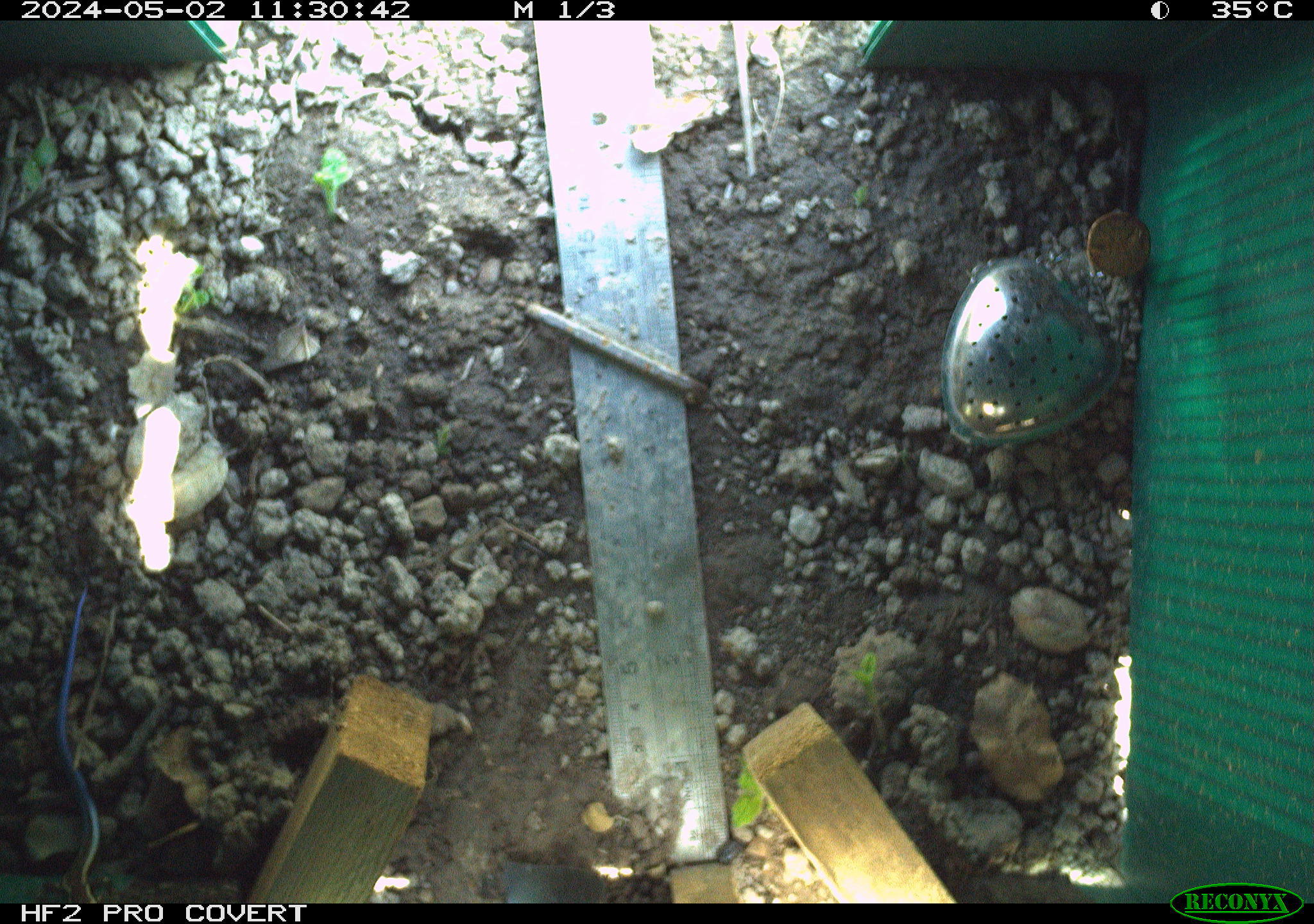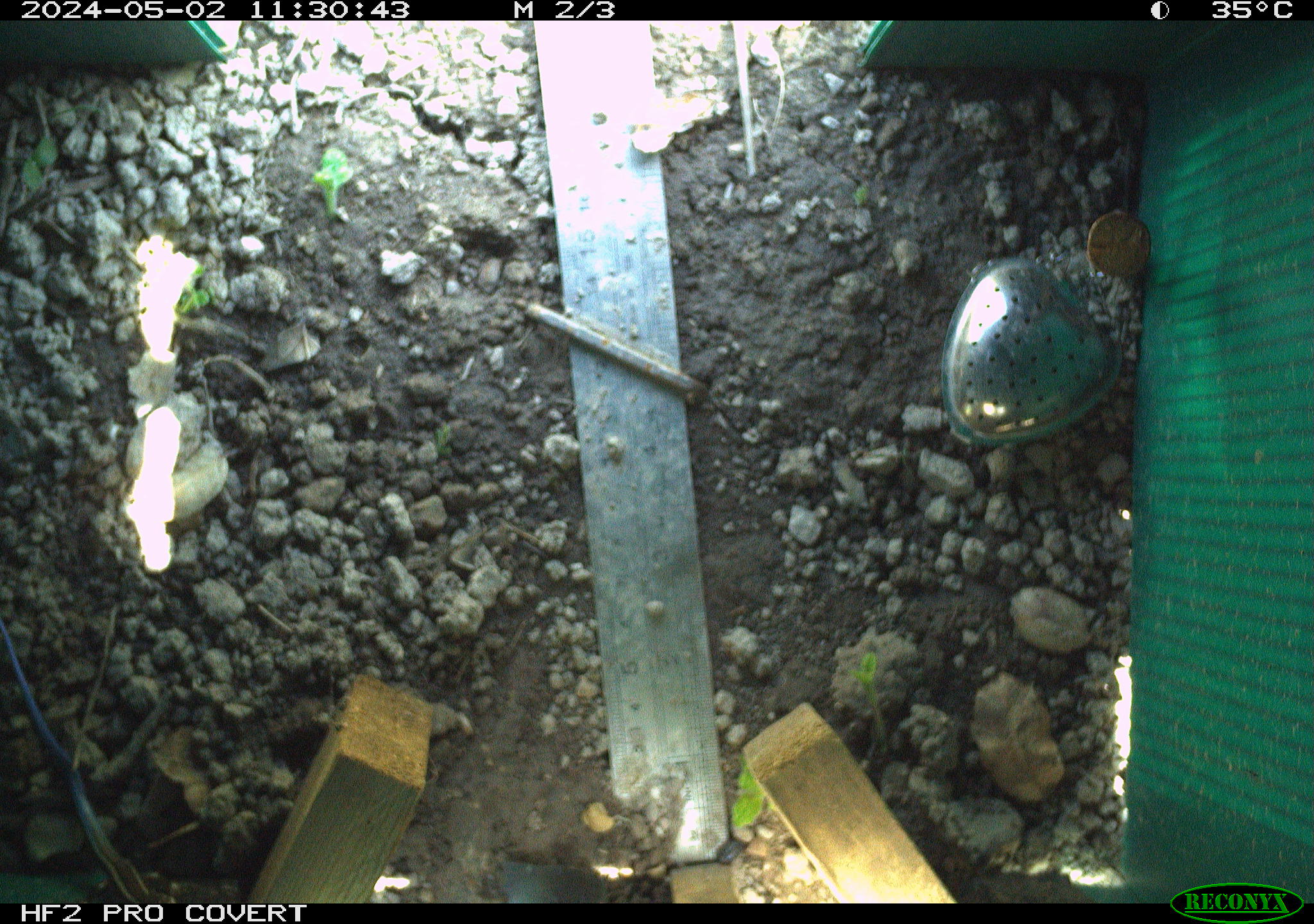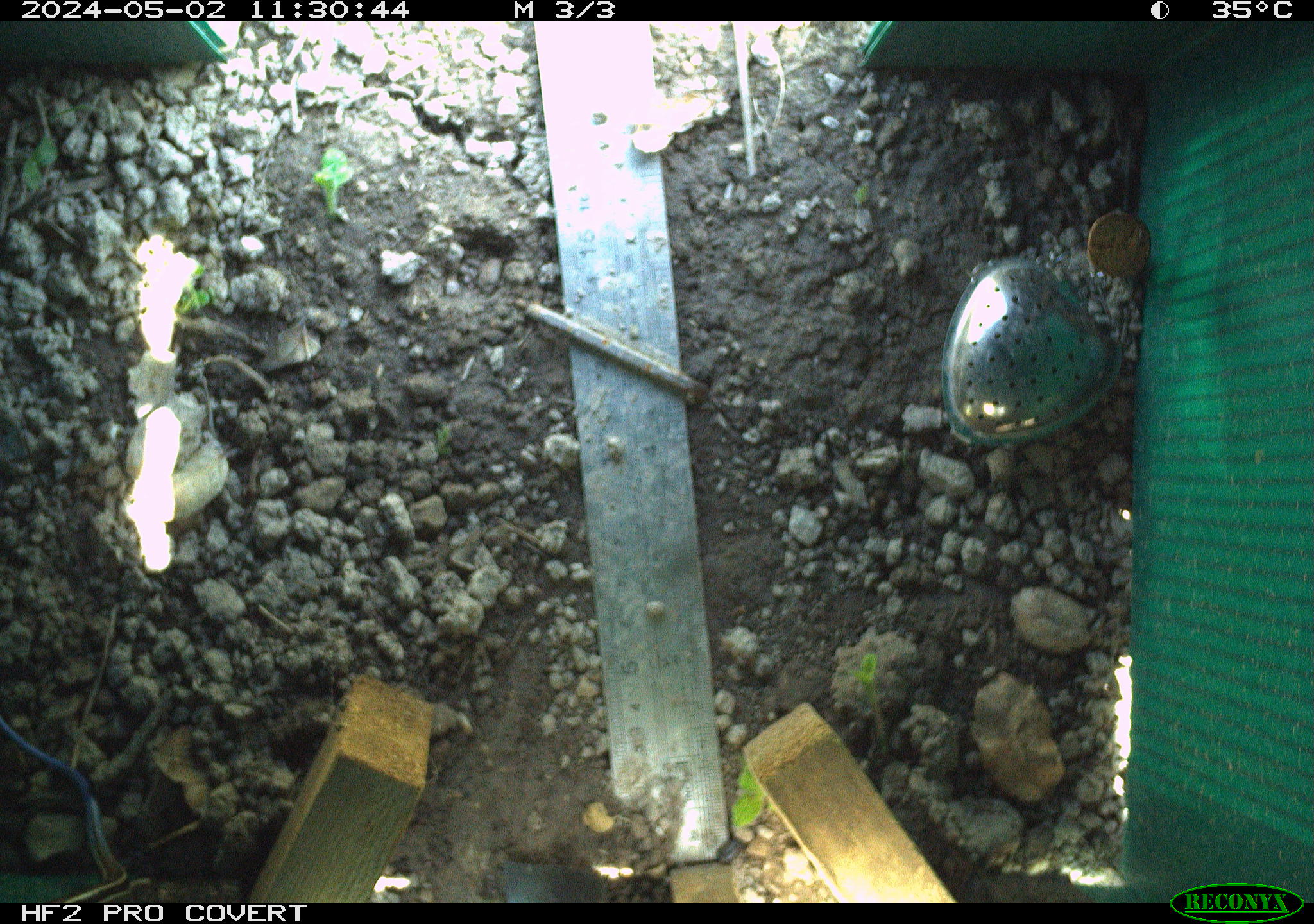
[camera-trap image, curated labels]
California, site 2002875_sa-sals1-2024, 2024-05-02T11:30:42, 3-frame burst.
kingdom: Animalia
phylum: Chordata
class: Reptilia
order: Squamata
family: Scincidae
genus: Plestiodon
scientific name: Plestiodon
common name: blue-tailed skinks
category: plestiodon species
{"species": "plestiodon species (blue-tailed skinks) (Plestiodon)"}